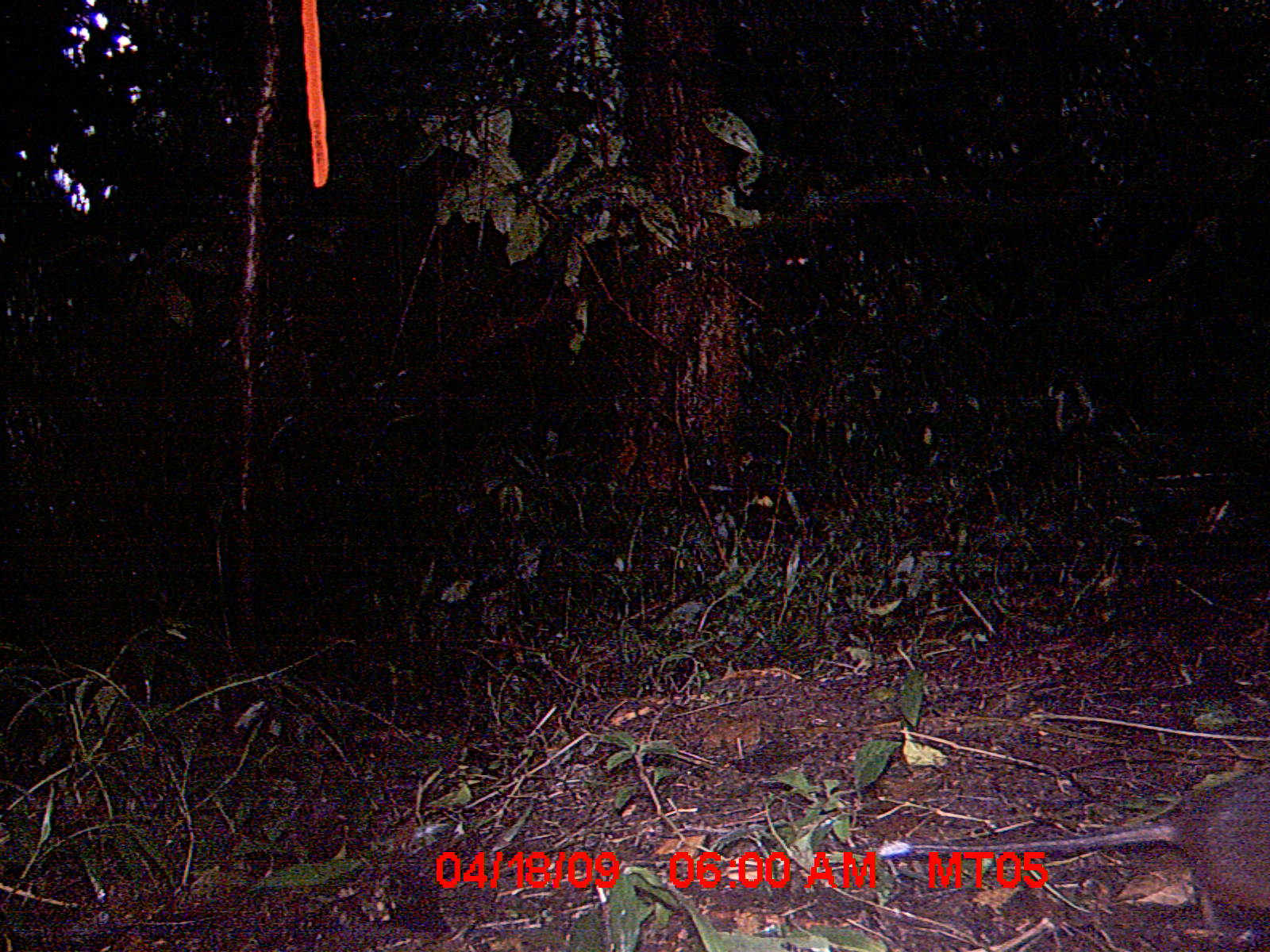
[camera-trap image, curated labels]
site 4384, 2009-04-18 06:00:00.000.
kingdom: Animalia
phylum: Chordata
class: Mammalia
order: Rodentia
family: Nesomyidae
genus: Nesomys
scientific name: Nesomys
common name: nesomys rodents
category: nesomys sp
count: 1